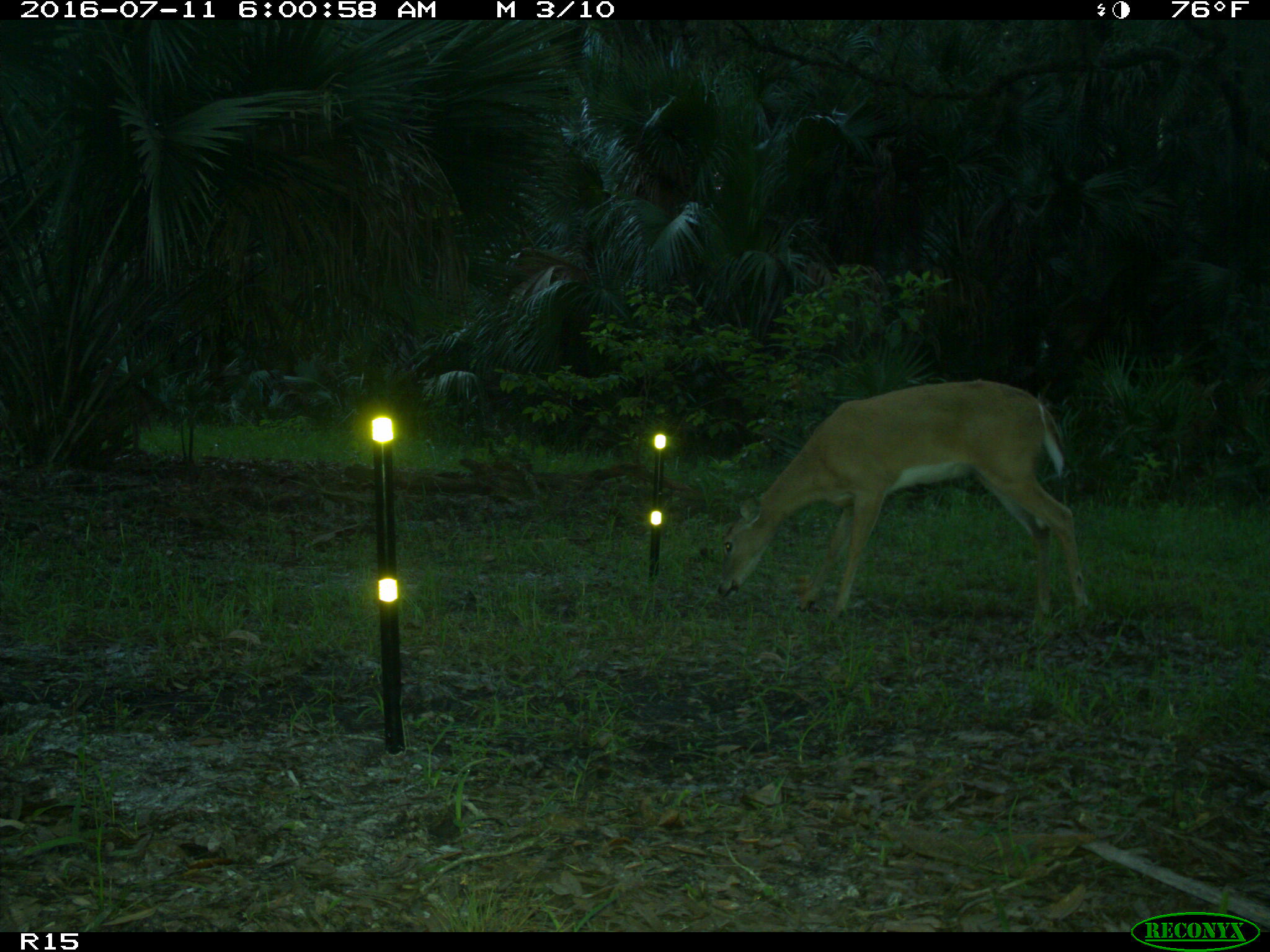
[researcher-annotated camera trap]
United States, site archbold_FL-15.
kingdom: Animalia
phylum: Chordata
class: Mammalia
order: Artiodactyla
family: Cervidae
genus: Odocoileus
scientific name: Odocoileus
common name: deer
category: unidentified deer